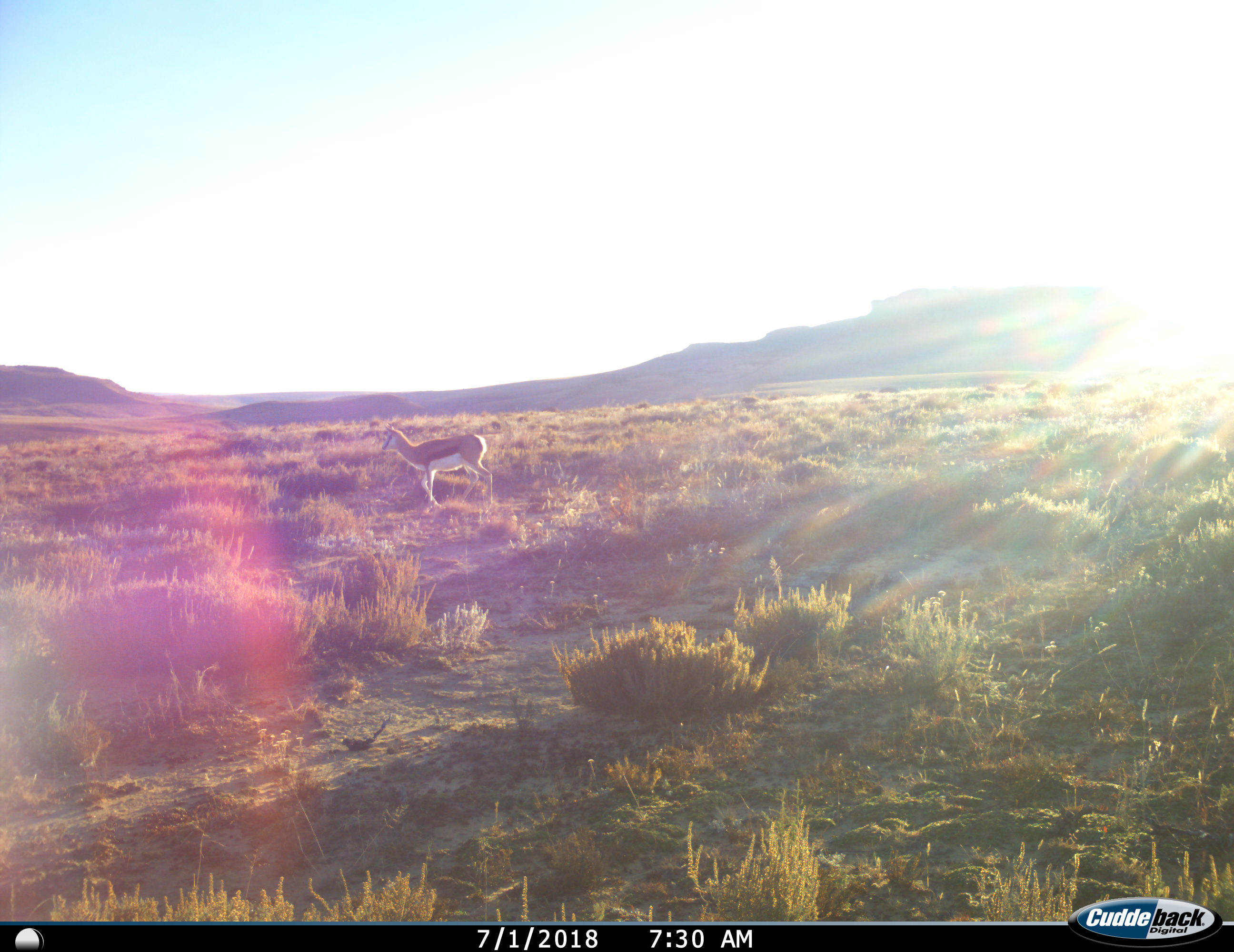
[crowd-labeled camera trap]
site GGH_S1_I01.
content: unidentified animal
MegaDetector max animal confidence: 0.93